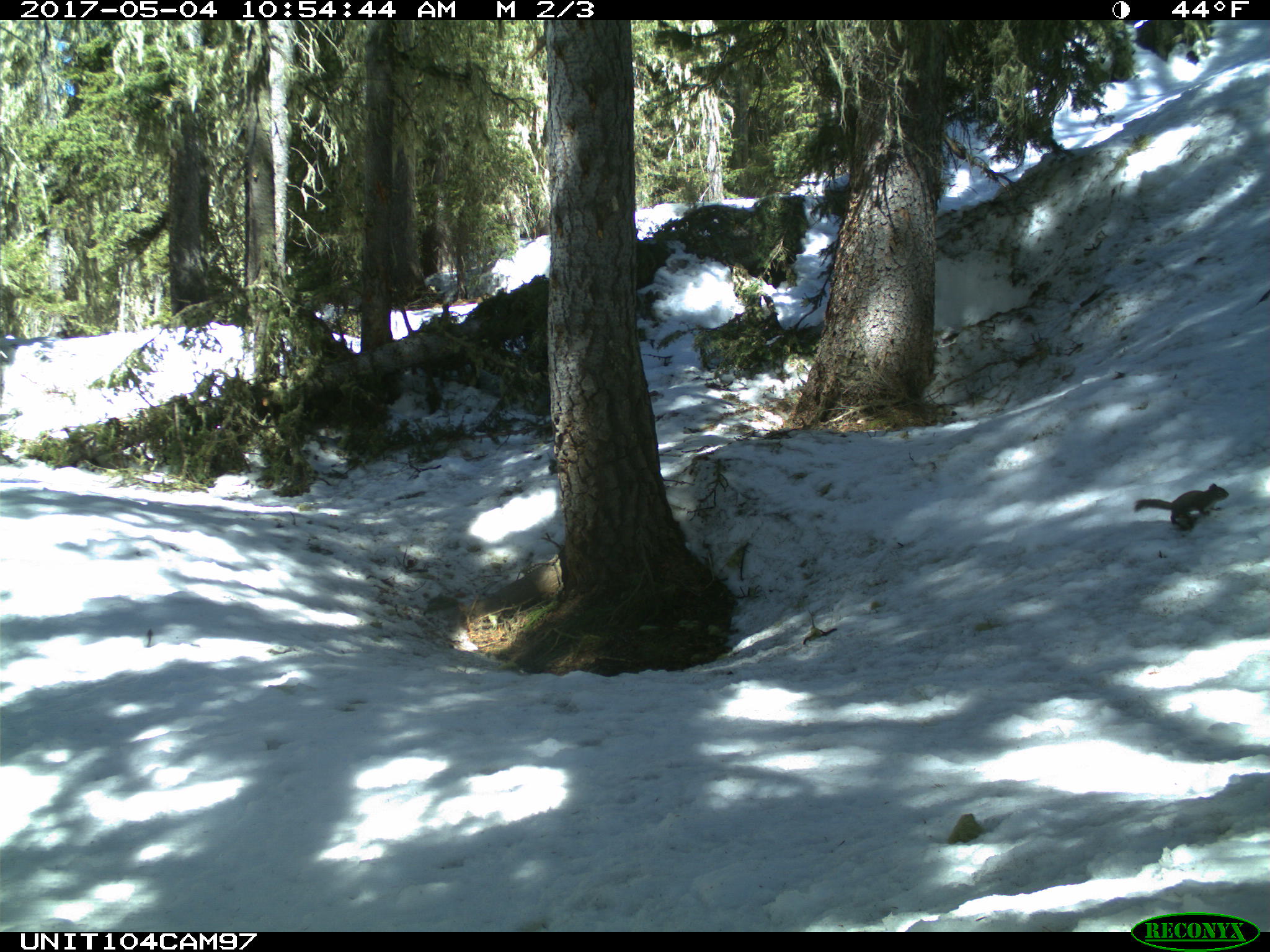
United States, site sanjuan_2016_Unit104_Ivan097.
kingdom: Animalia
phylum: Chordata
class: Mammalia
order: Rodentia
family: Sciuridae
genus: Tamiasciurus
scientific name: Tamiasciurus hudsonicus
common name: american red squirrel